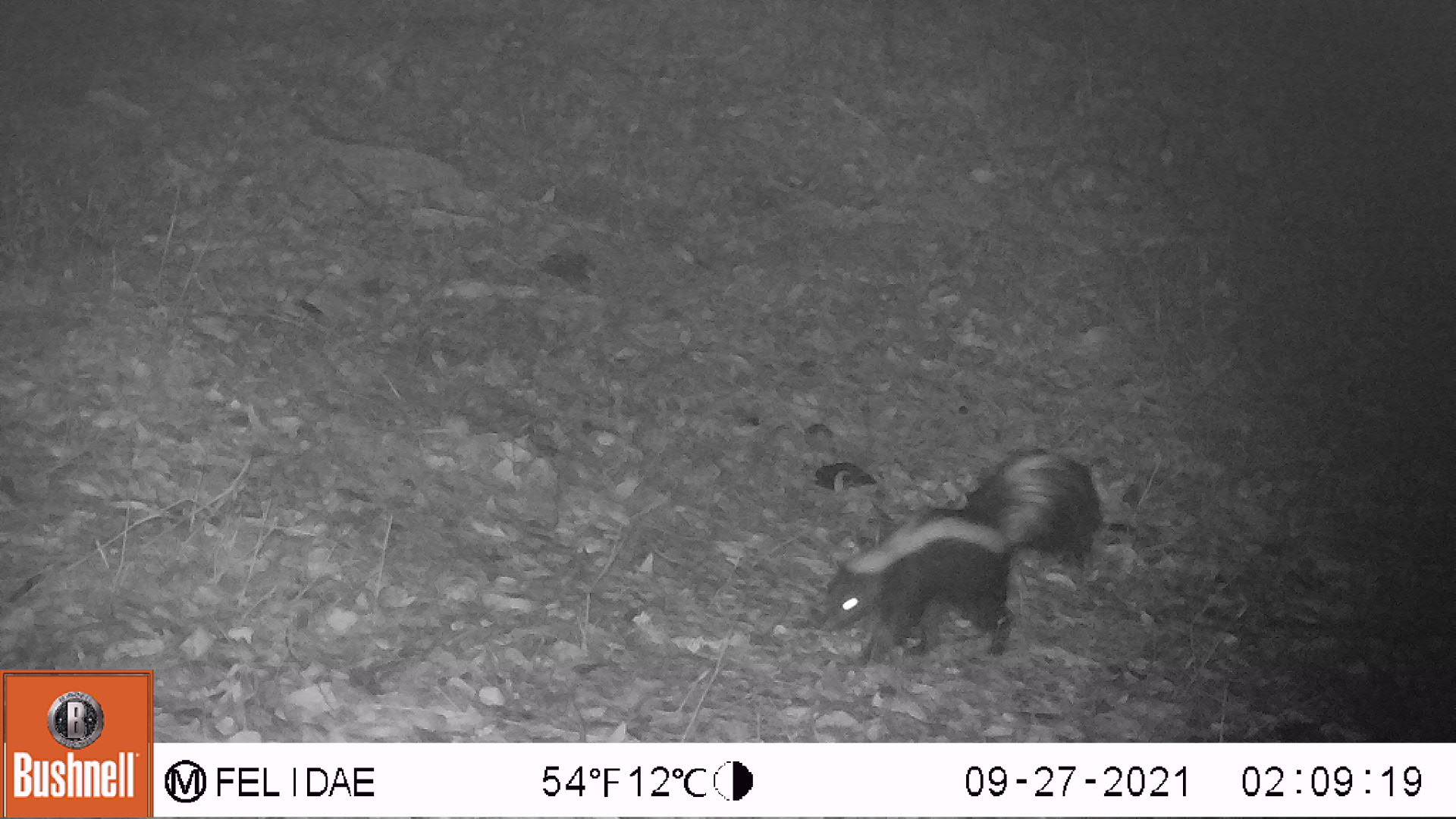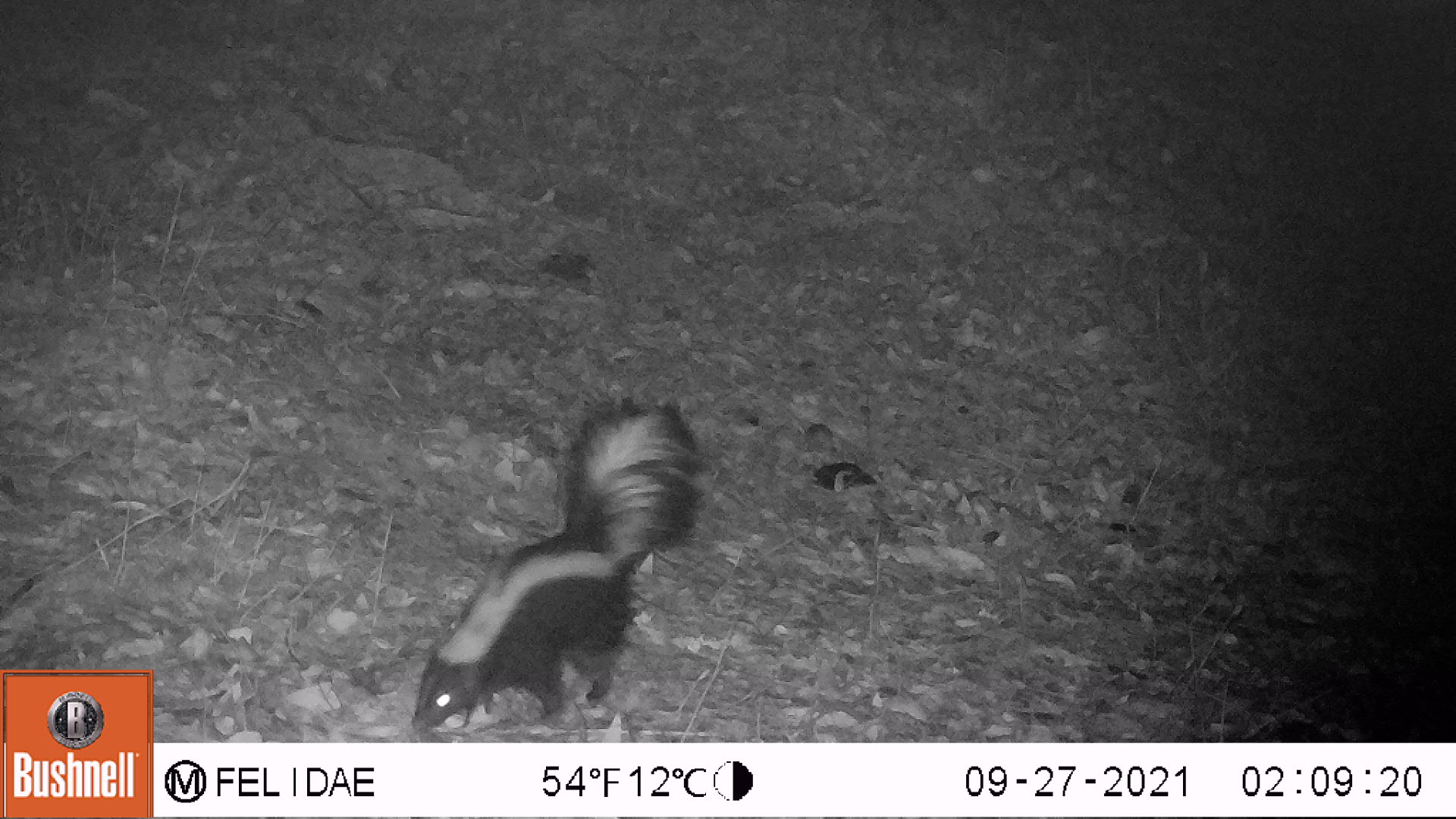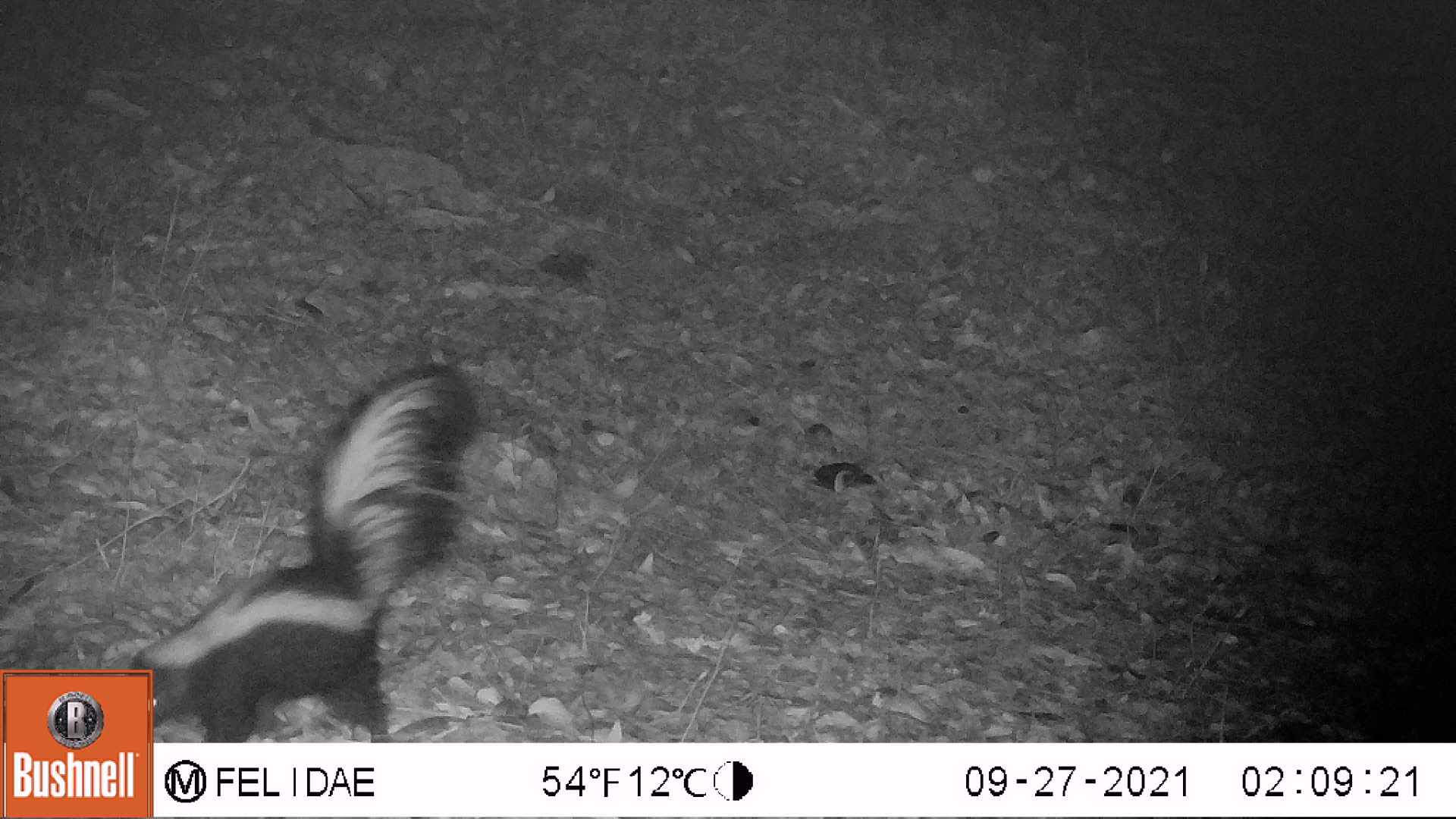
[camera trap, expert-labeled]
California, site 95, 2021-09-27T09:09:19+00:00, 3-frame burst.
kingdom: Animalia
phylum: Chordata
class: Mammalia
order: Carnivora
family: Mephitidae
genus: Mephitis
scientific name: Mephitis mephitis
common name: striped skunk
Striped skunk (Mephitis mephitis).